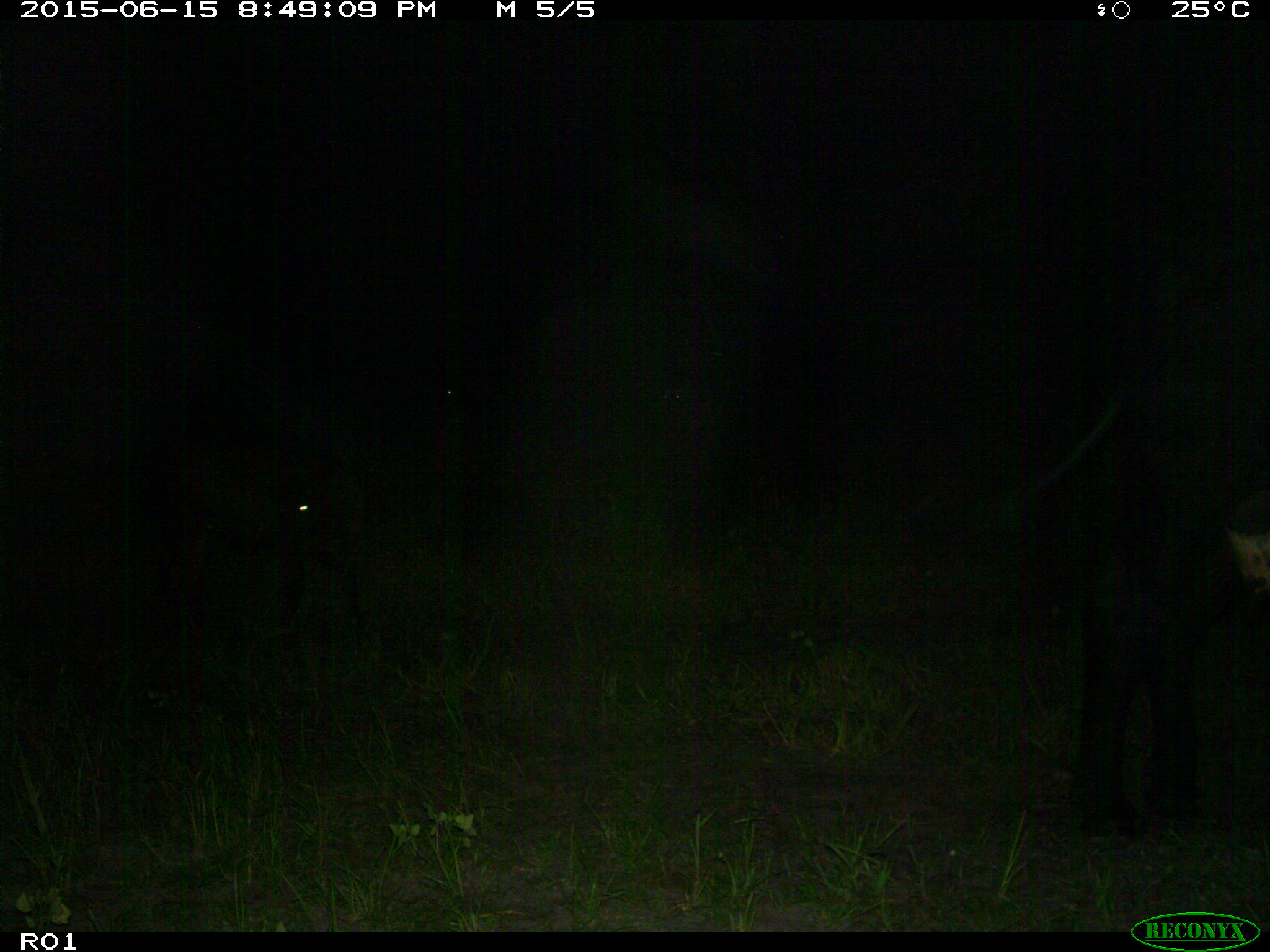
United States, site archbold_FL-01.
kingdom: Animalia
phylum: Chordata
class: Mammalia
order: Artiodactyla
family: Bovidae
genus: Bos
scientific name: Bos taurus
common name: domestic cow